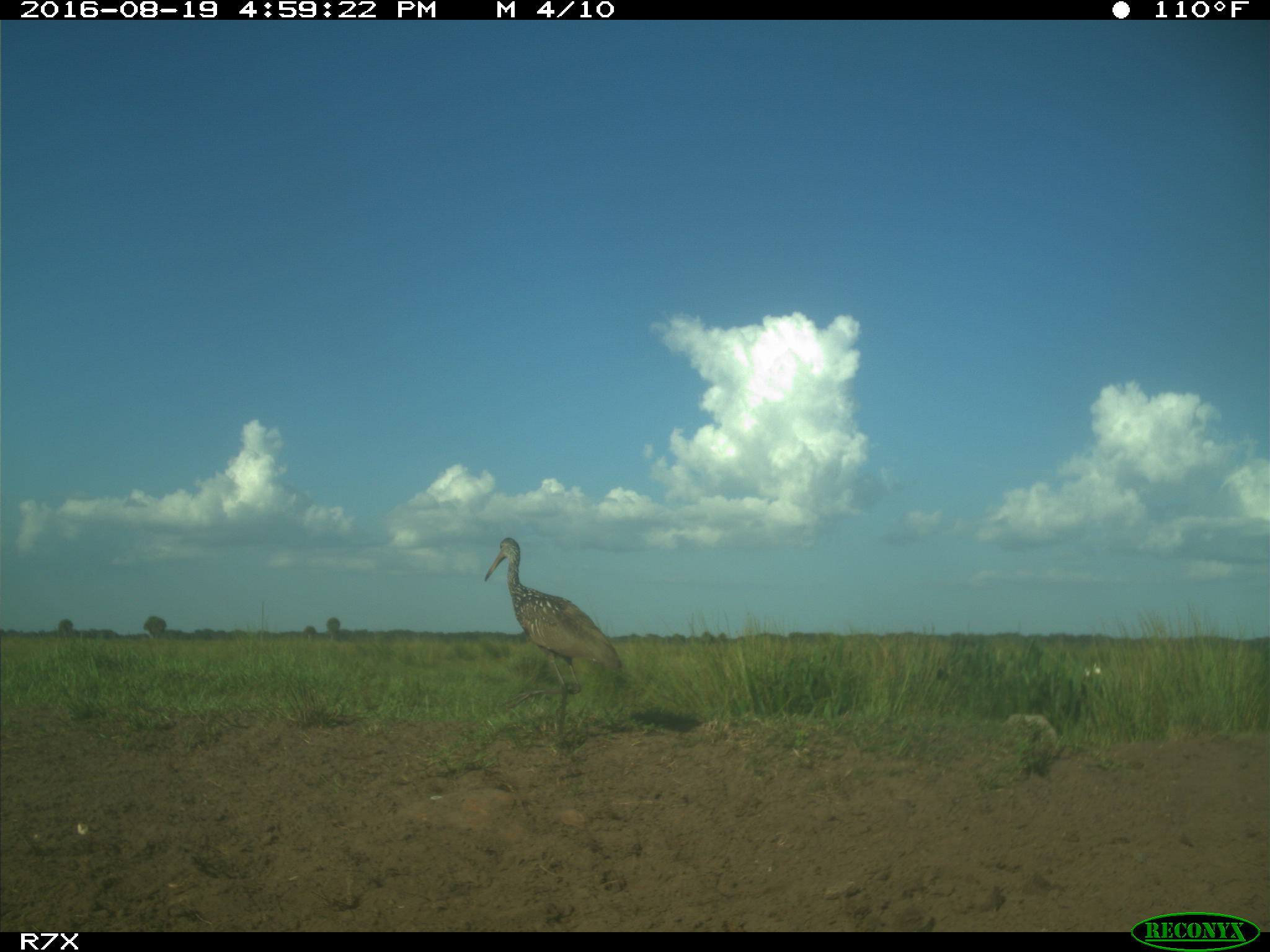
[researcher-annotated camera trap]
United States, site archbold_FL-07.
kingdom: Animalia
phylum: Chordata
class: Aves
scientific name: Aves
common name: birds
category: unidentified bird